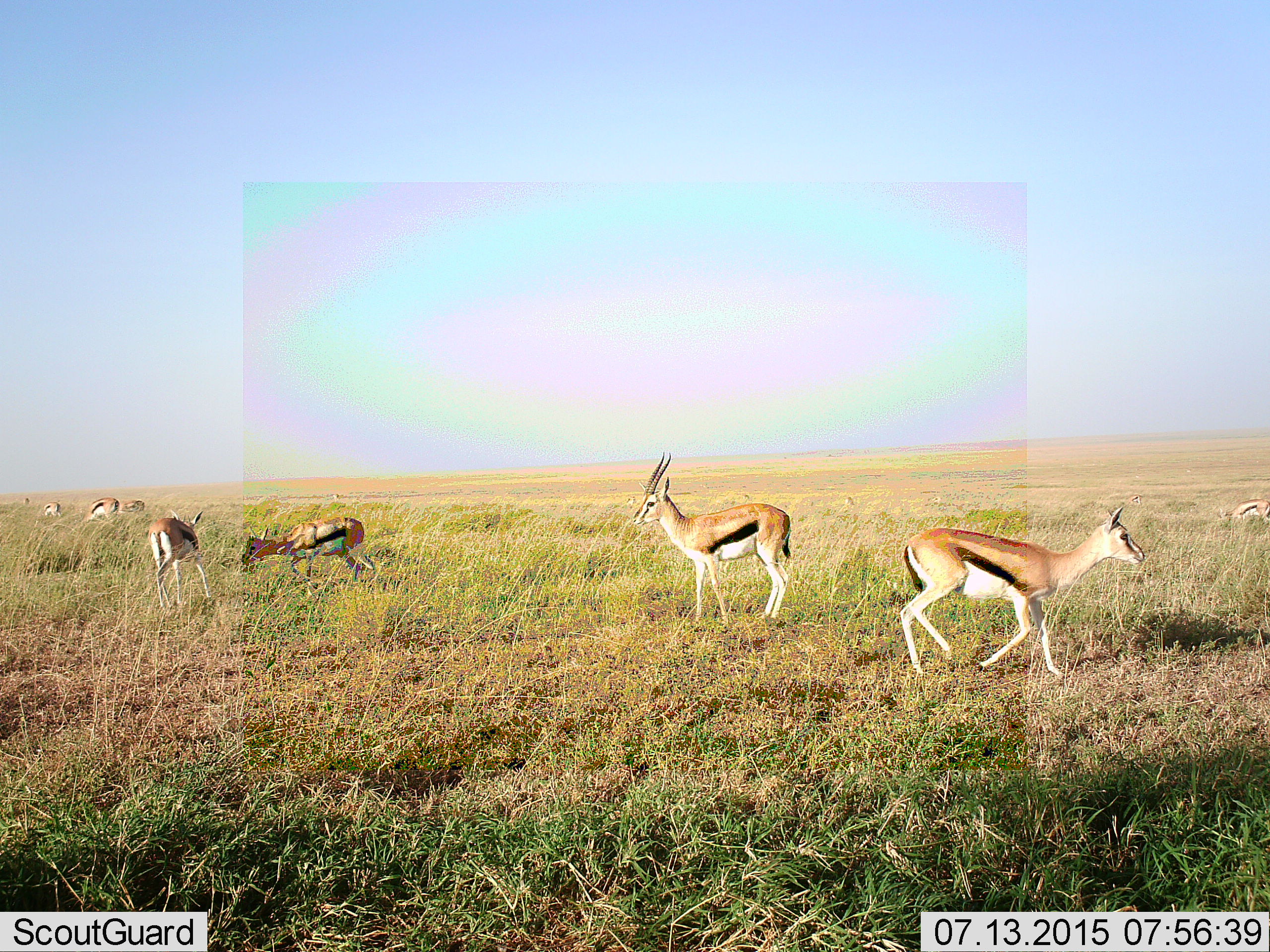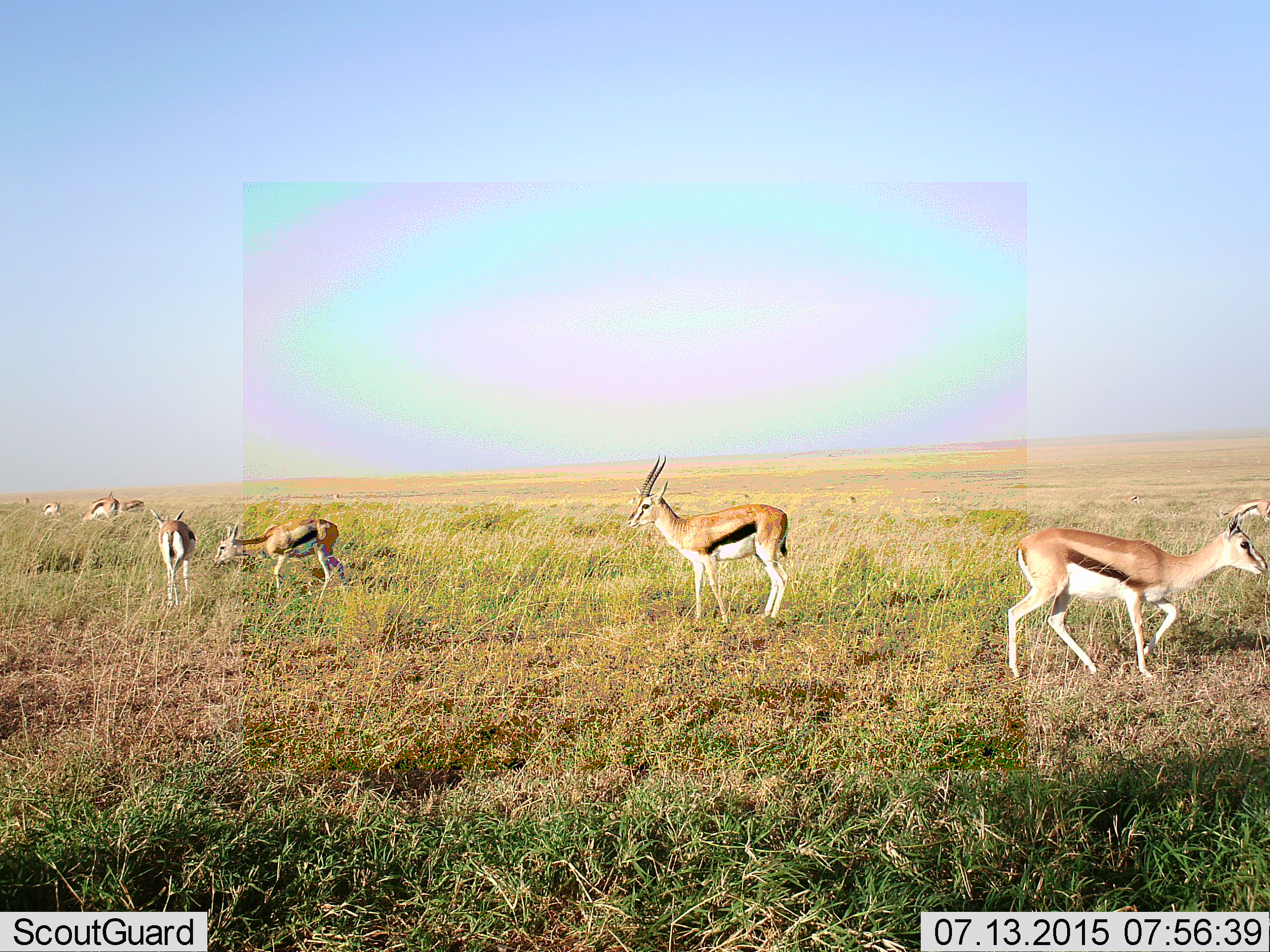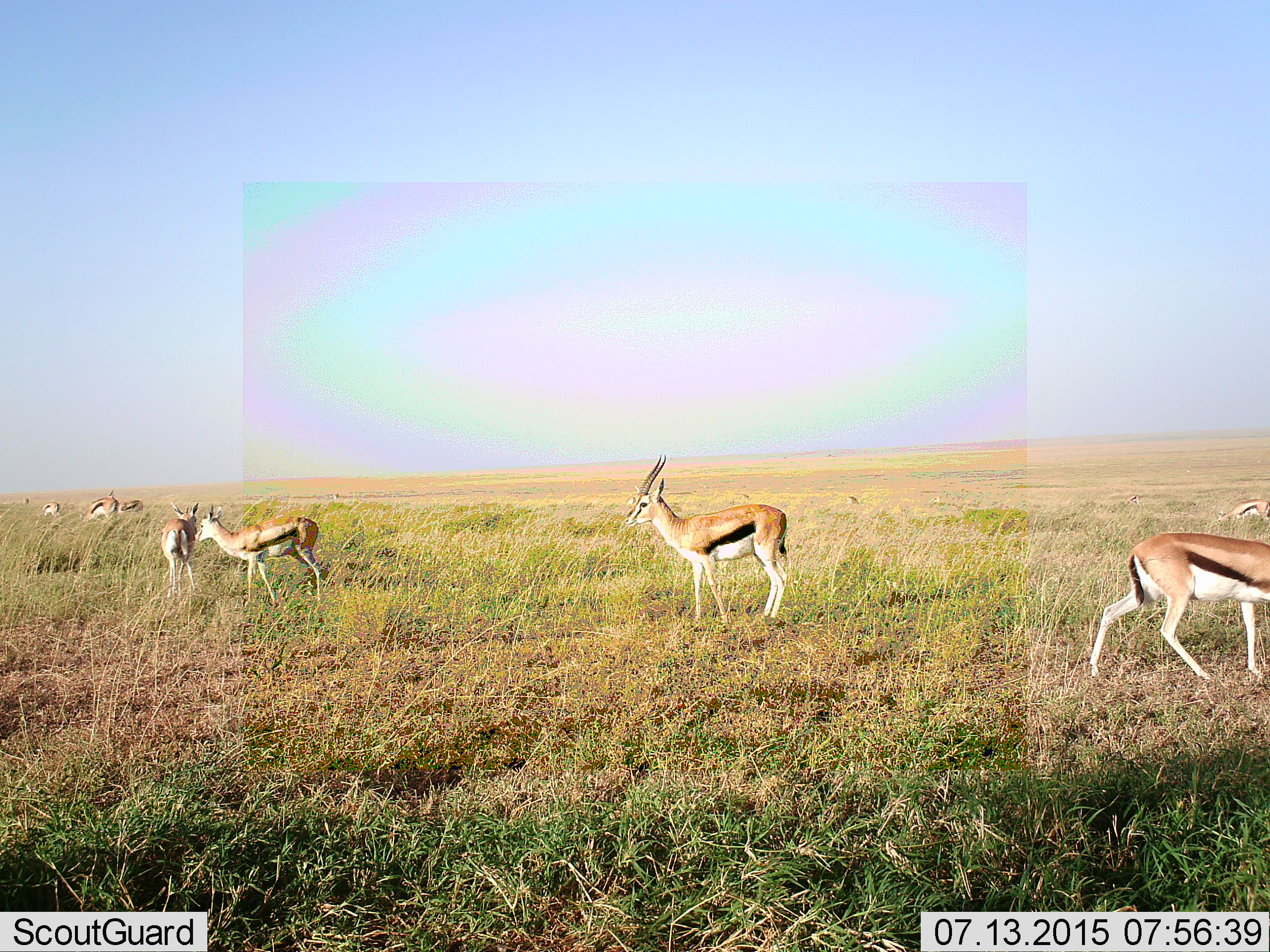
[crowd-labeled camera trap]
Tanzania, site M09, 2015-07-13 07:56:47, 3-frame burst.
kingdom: Animalia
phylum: Chordata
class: Mammalia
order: Artiodactyla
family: Bovidae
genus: Eudorcas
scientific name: Eudorcas thomsonii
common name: thomson's gazelle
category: gazellethomsons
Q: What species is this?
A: Gazellethomsons (thomson's gazelle) (Eudorcas thomsonii).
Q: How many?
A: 9.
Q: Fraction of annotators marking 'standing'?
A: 89%.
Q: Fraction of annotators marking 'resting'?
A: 22%.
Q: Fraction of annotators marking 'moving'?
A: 89%.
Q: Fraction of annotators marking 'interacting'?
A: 33%.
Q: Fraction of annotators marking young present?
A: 22%.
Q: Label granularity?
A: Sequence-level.